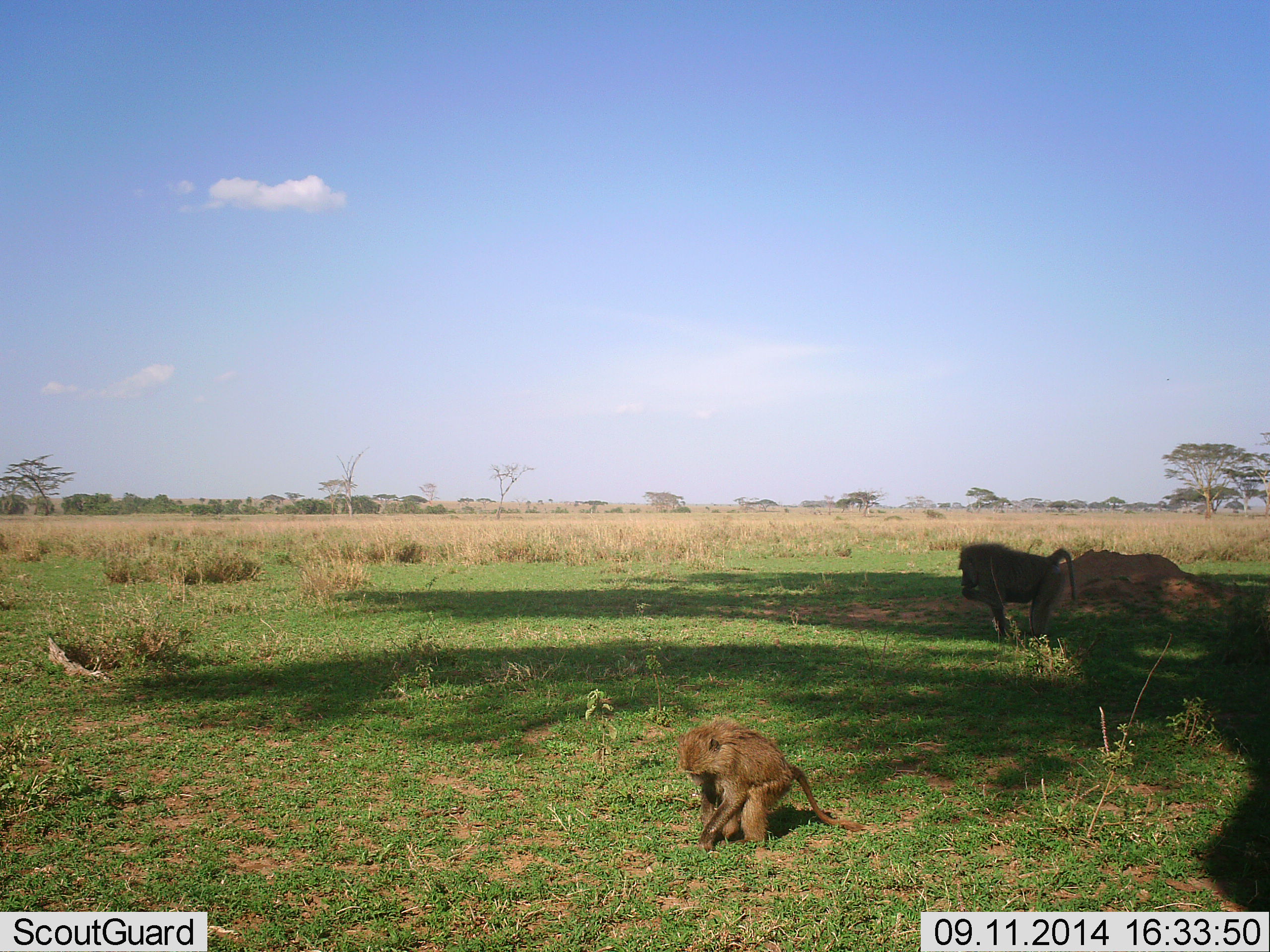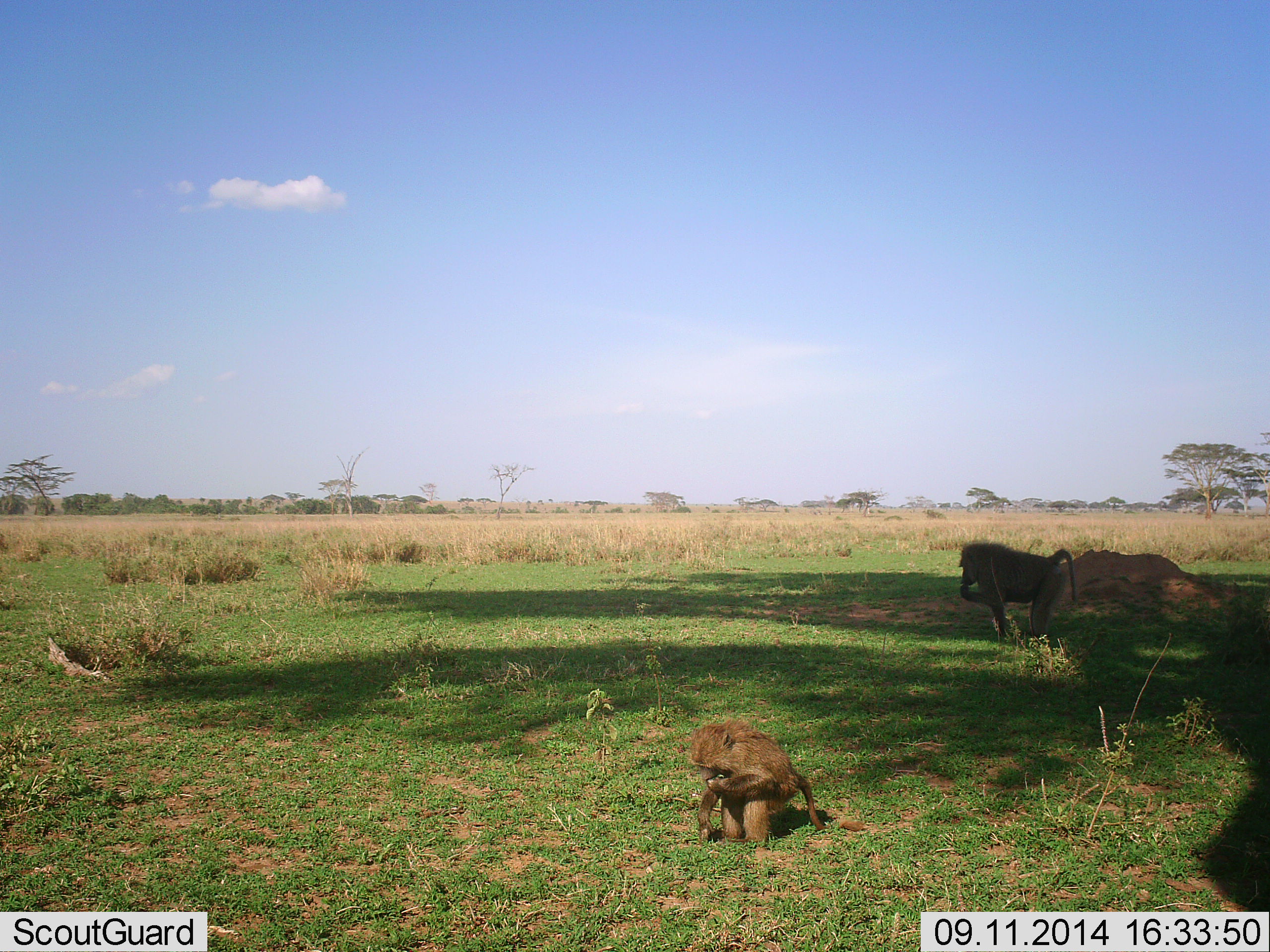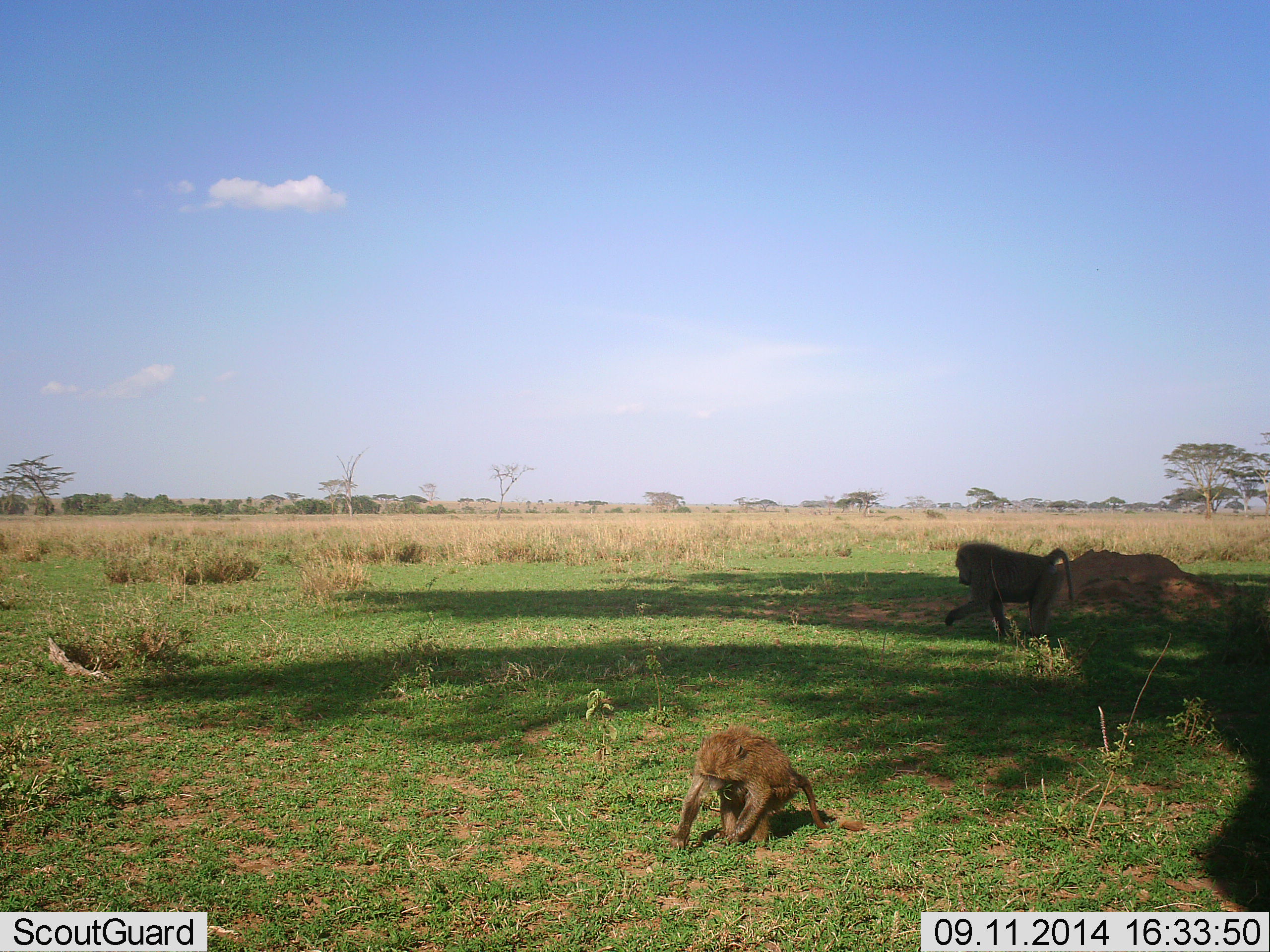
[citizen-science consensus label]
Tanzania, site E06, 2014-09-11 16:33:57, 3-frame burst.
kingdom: Animalia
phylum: Chordata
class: Mammalia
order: Primates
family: Cercopithecidae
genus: Papio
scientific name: Papio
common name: baboon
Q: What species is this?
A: Baboon (Papio).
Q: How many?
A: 2.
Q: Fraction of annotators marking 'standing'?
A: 20%.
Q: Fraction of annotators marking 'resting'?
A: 10%.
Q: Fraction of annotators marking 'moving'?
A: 0%.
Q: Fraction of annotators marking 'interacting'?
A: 0%.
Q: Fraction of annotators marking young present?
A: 70%.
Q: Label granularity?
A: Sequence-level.